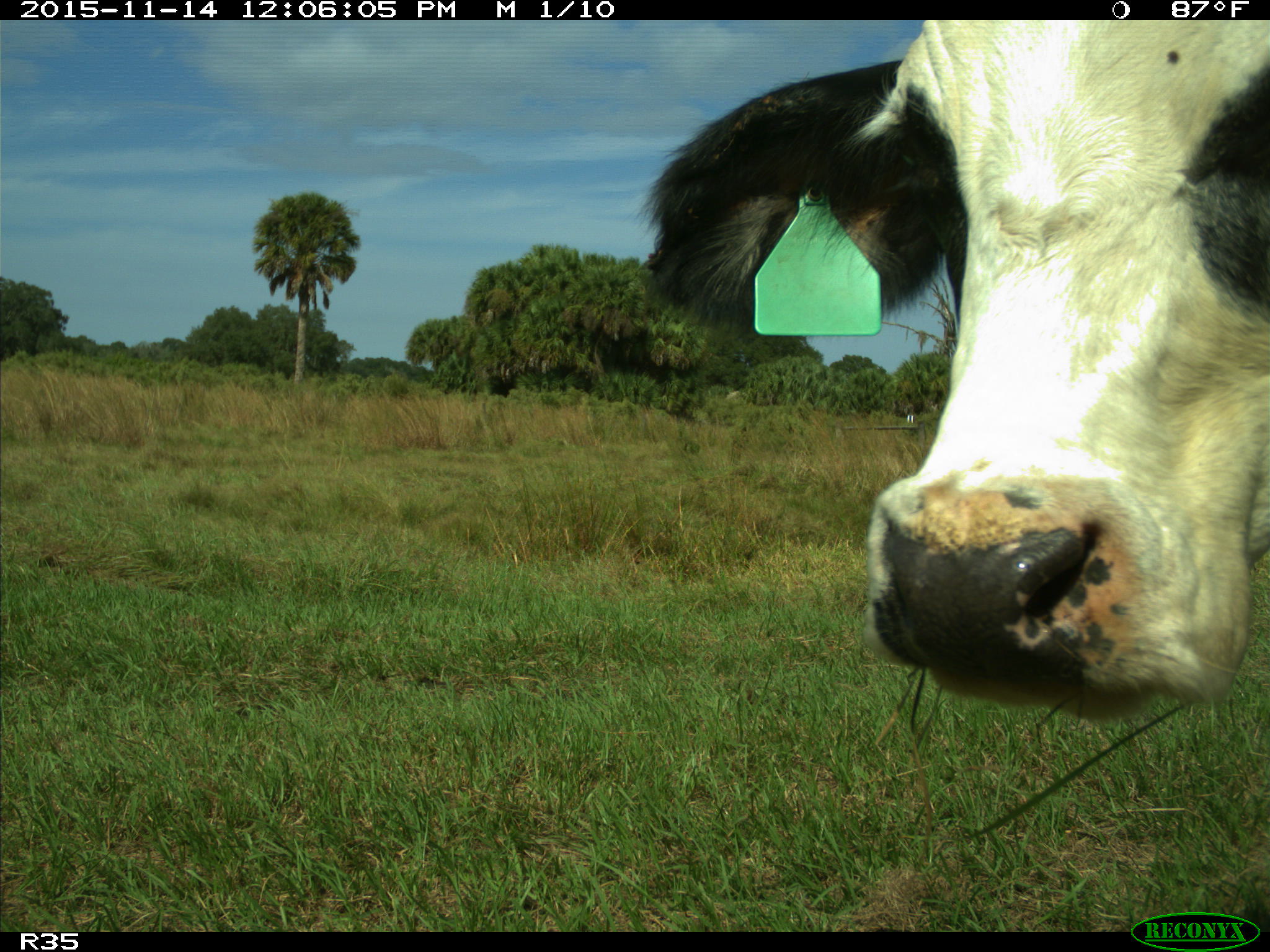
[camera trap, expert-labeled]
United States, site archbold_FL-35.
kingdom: Animalia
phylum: Chordata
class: Mammalia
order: Artiodactyla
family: Bovidae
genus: Bos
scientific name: Bos taurus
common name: domestic cow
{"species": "Bos taurus (domestic cow)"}